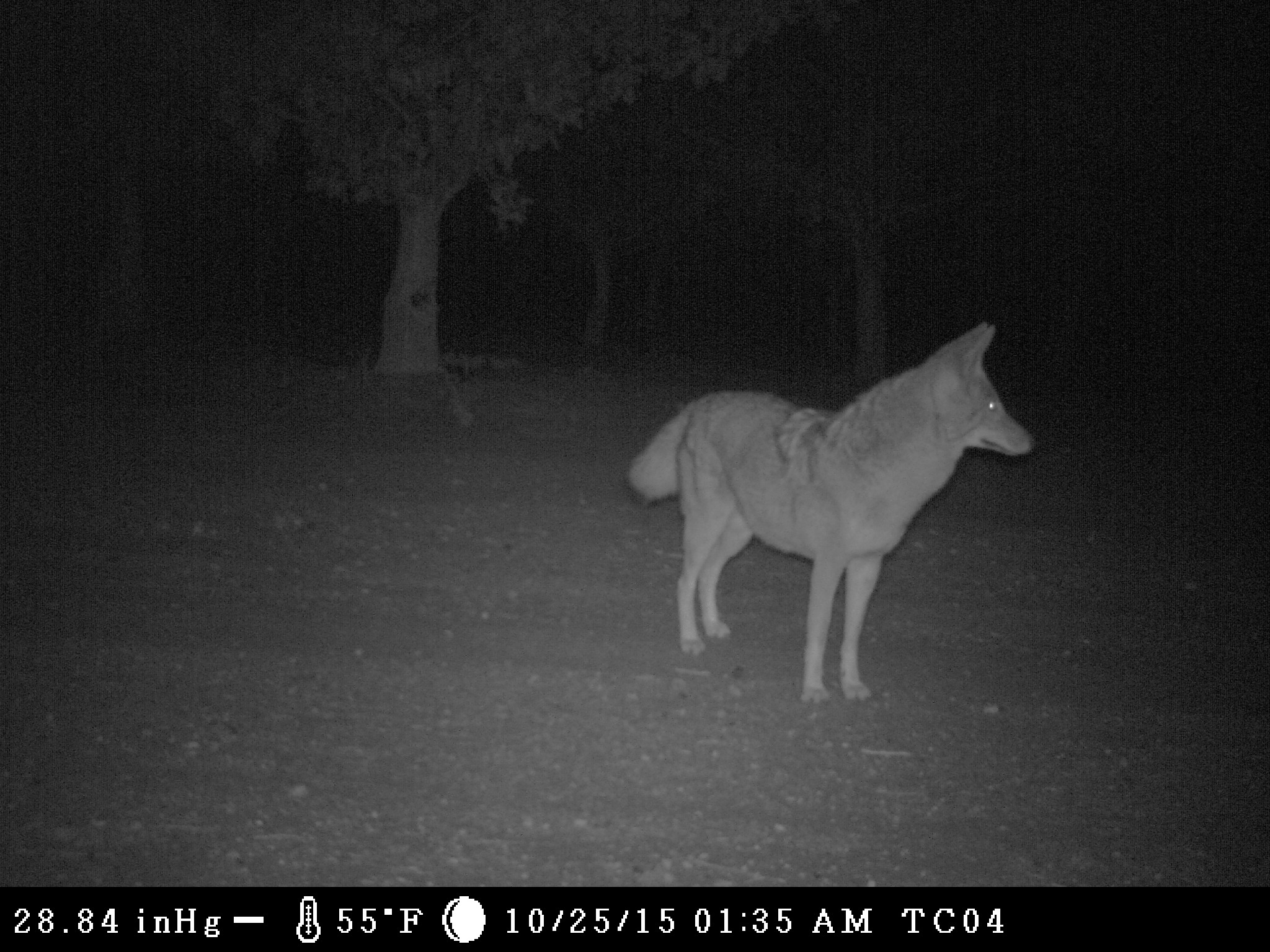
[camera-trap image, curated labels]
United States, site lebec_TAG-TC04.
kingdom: Animalia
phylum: Chordata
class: Mammalia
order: Carnivora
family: Canidae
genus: Canis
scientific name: Canis latrans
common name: coyote